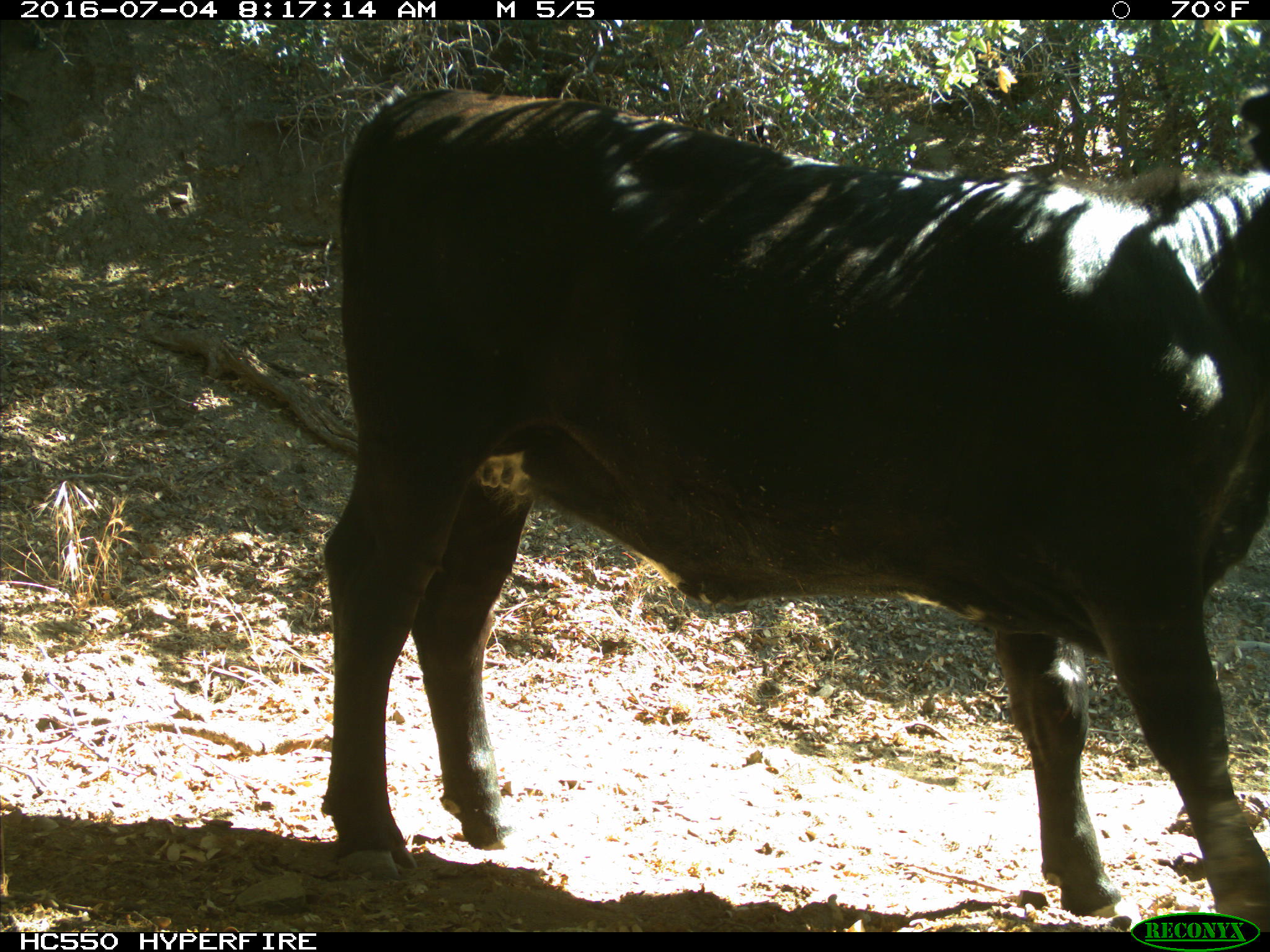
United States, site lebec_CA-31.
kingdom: Animalia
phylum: Chordata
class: Mammalia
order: Artiodactyla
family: Bovidae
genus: Bos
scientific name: Bos taurus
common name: domestic cow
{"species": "Bos taurus (domestic cow)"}